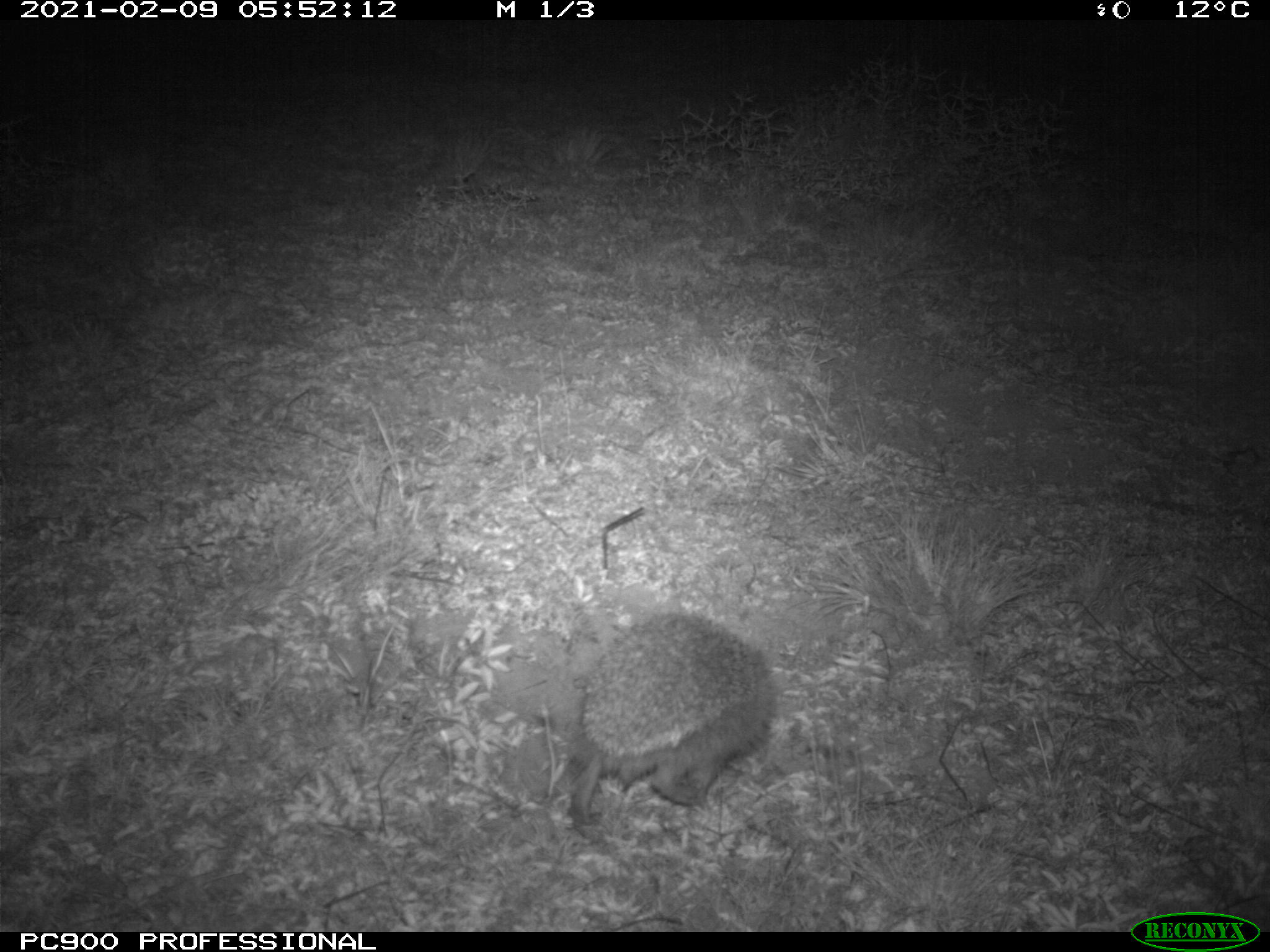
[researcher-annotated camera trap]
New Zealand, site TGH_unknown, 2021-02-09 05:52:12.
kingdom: Animalia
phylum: Chordata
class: Mammalia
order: Eulipotyphla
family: Erinaceidae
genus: Erinaceus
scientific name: Erinaceus europaeus europaeus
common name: european hedgehog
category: hedgehog